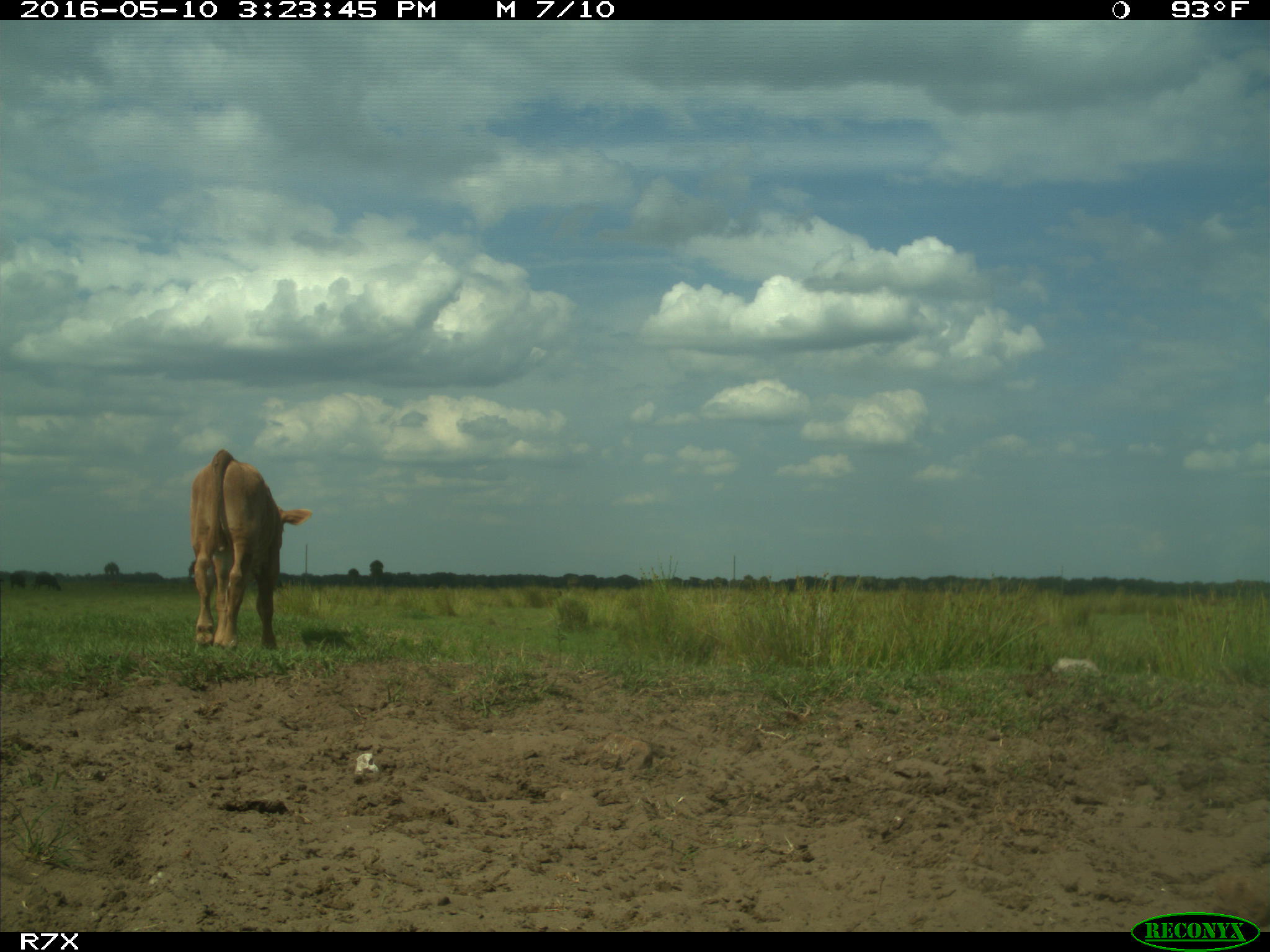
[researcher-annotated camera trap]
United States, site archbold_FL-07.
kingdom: Animalia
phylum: Chordata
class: Mammalia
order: Artiodactyla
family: Bovidae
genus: Bos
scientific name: Bos taurus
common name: domestic cow